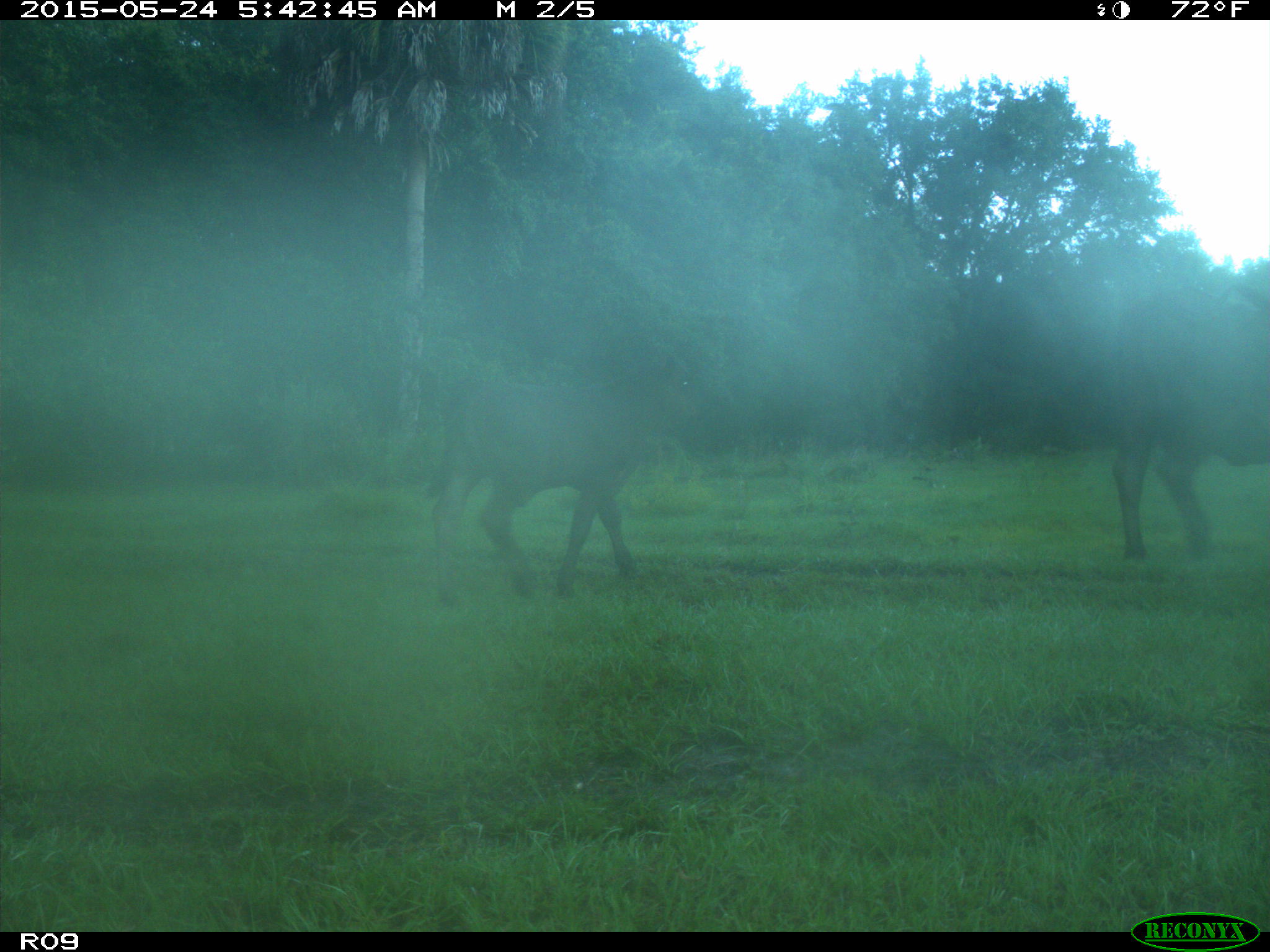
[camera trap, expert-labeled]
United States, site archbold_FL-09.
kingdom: Animalia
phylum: Chordata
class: Mammalia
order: Artiodactyla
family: Bovidae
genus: Bos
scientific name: Bos taurus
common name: domestic cow